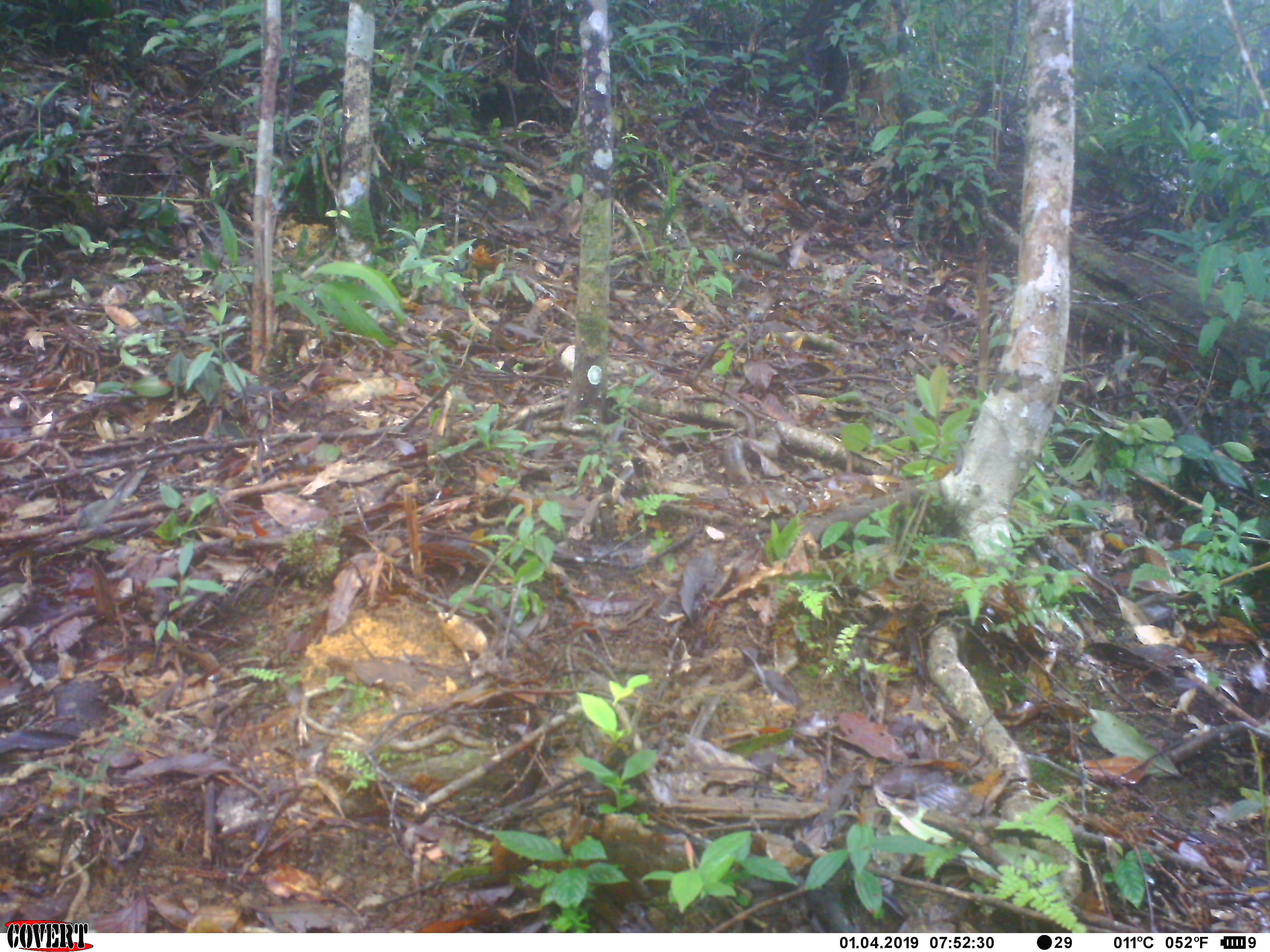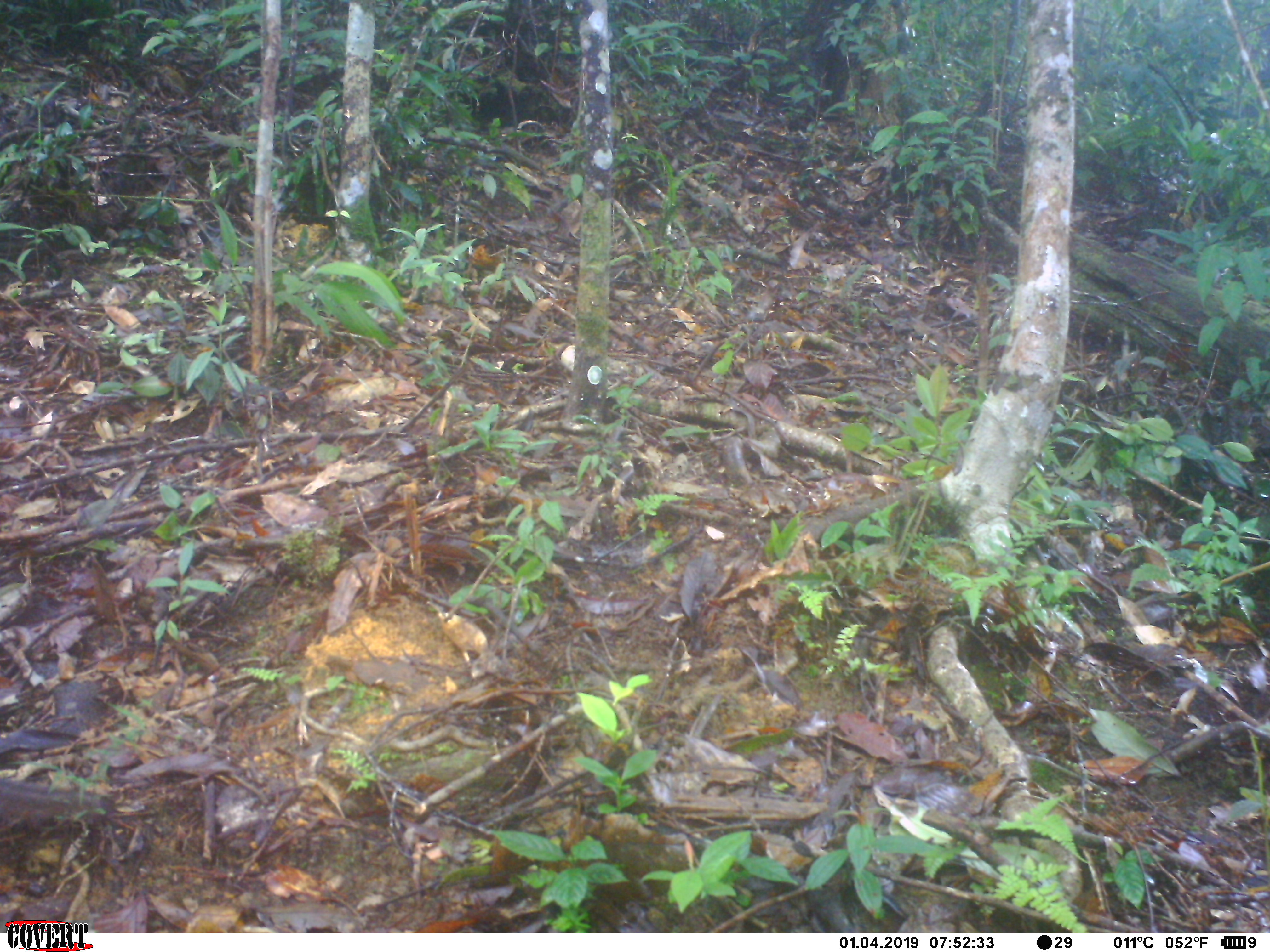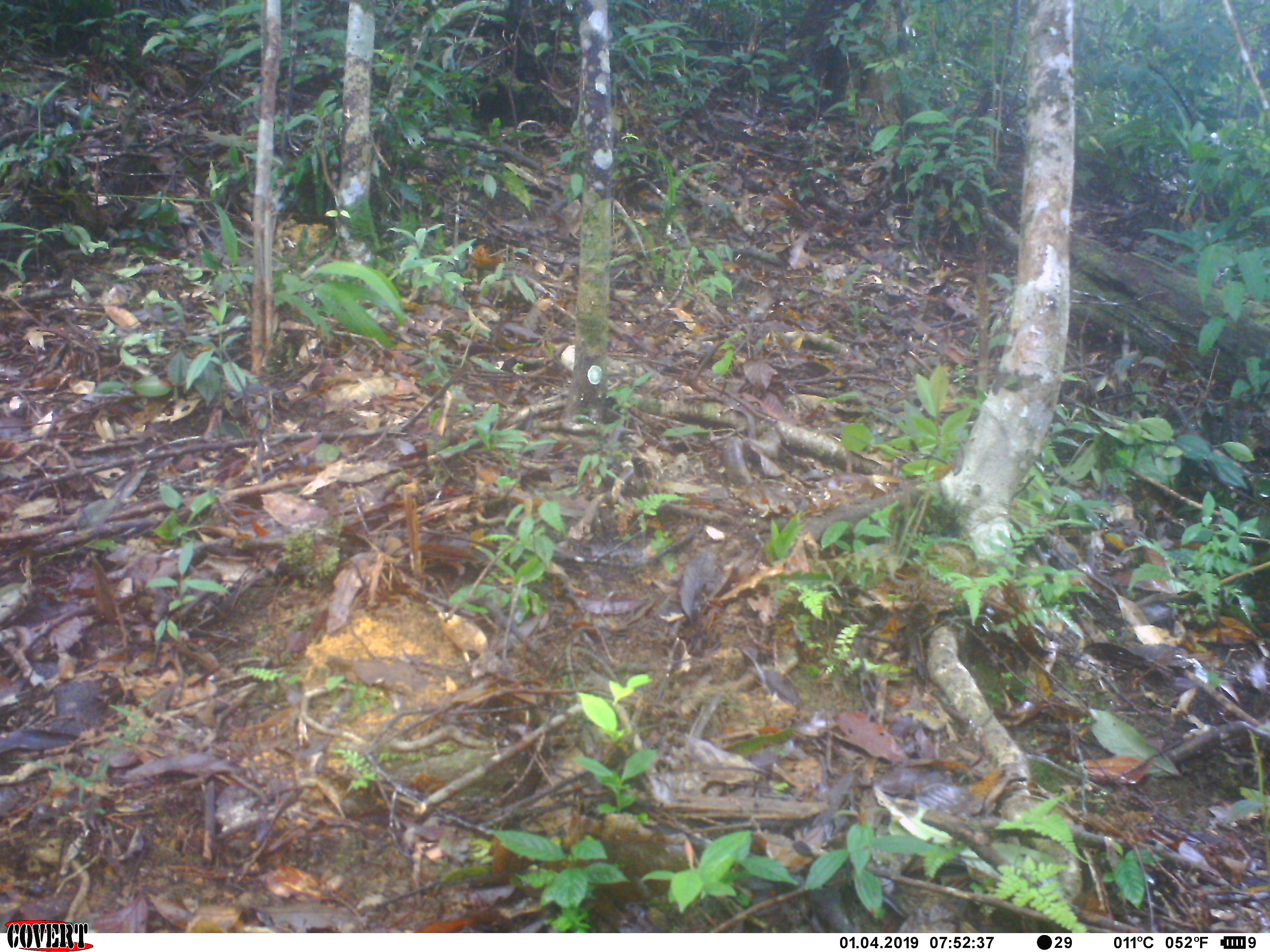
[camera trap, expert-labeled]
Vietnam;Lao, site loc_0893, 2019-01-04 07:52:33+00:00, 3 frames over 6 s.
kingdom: Animalia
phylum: Chordata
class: Mammalia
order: Rodentia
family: Sciuridae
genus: Dremomys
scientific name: Dremomys rufigenis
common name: red-cheeked squirrel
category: red cheeked squirrel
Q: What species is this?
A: Red cheeked squirrel (red-cheeked squirrel) (Dremomys rufigenis).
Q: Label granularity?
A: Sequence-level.